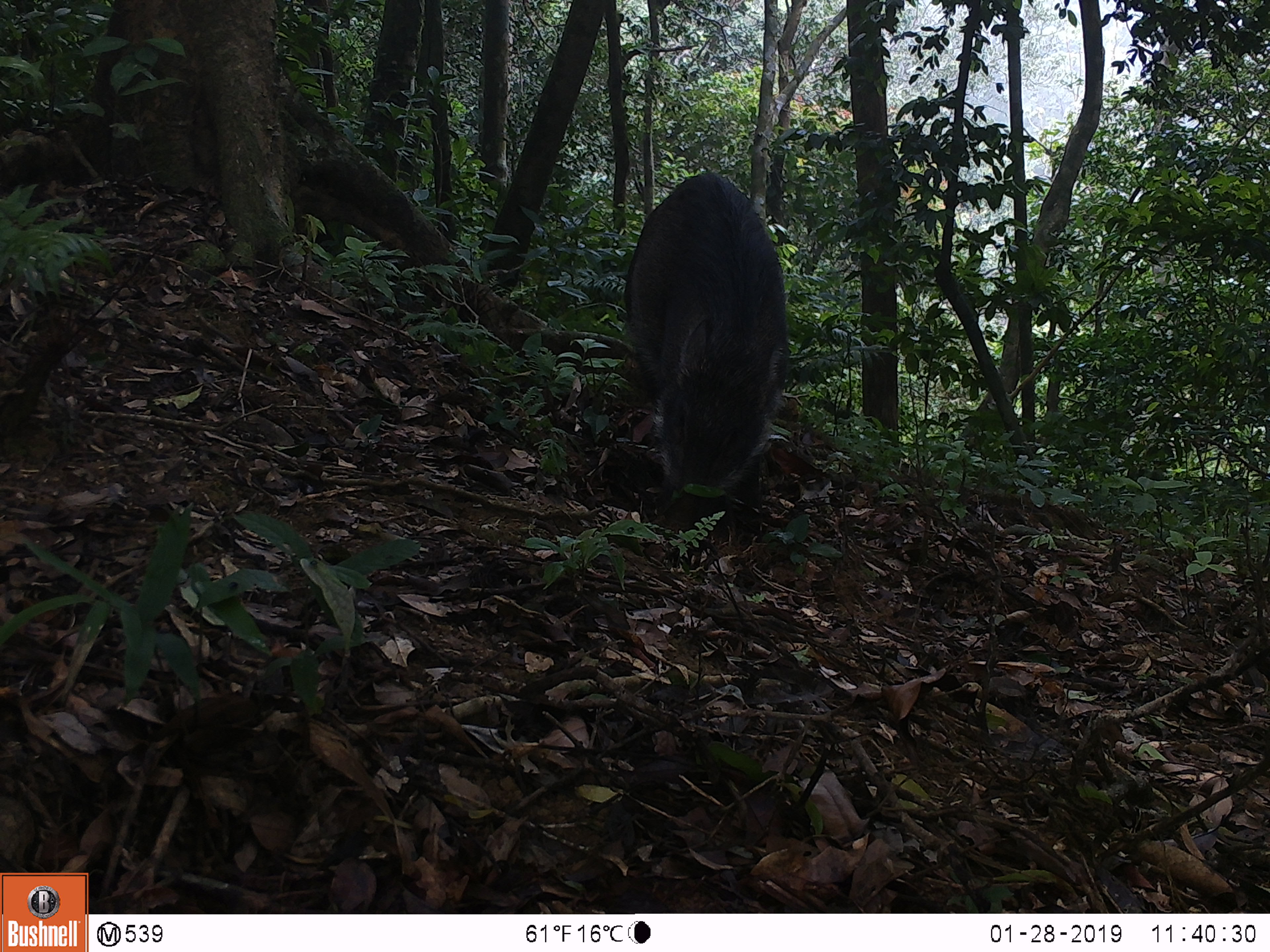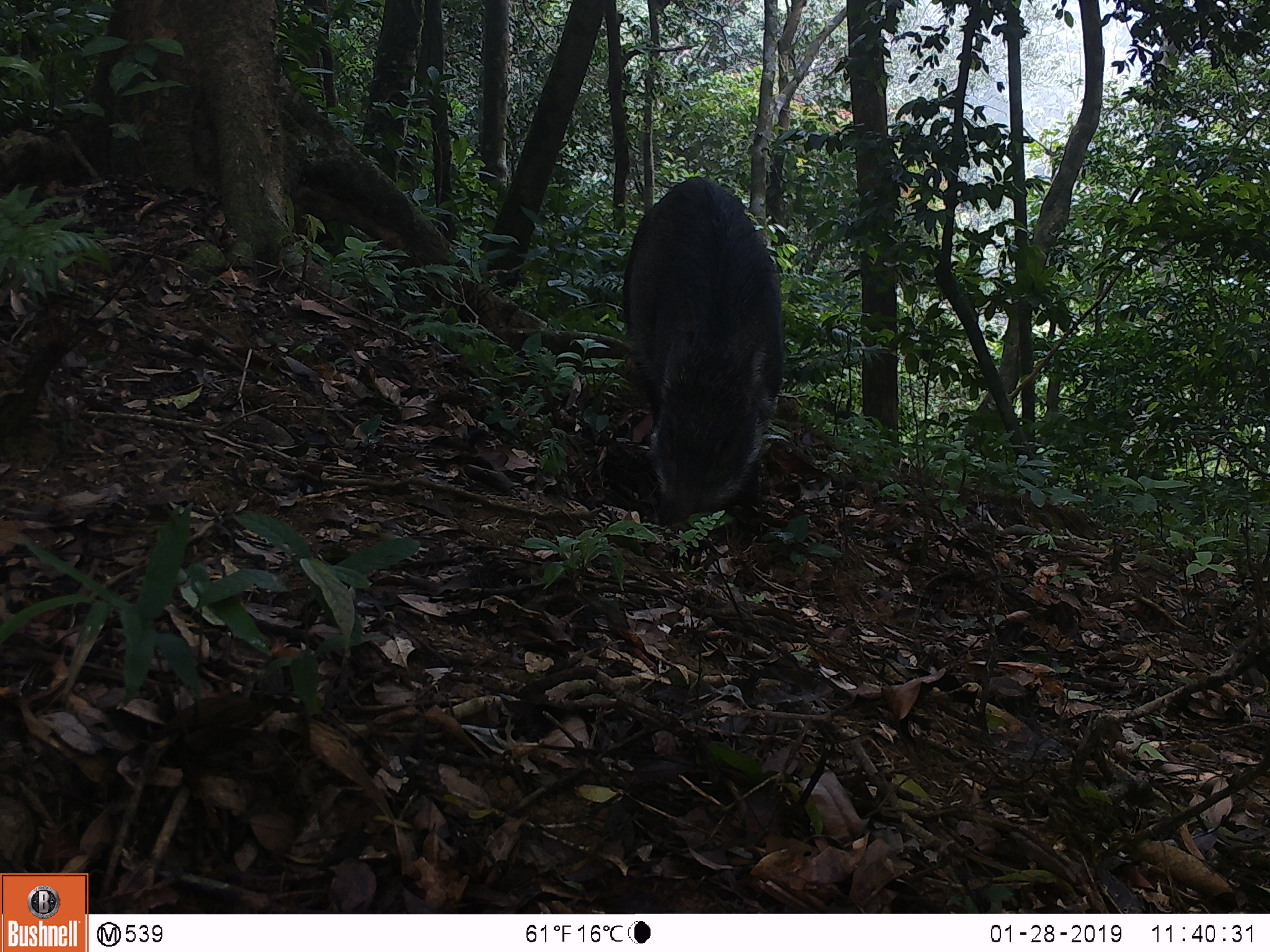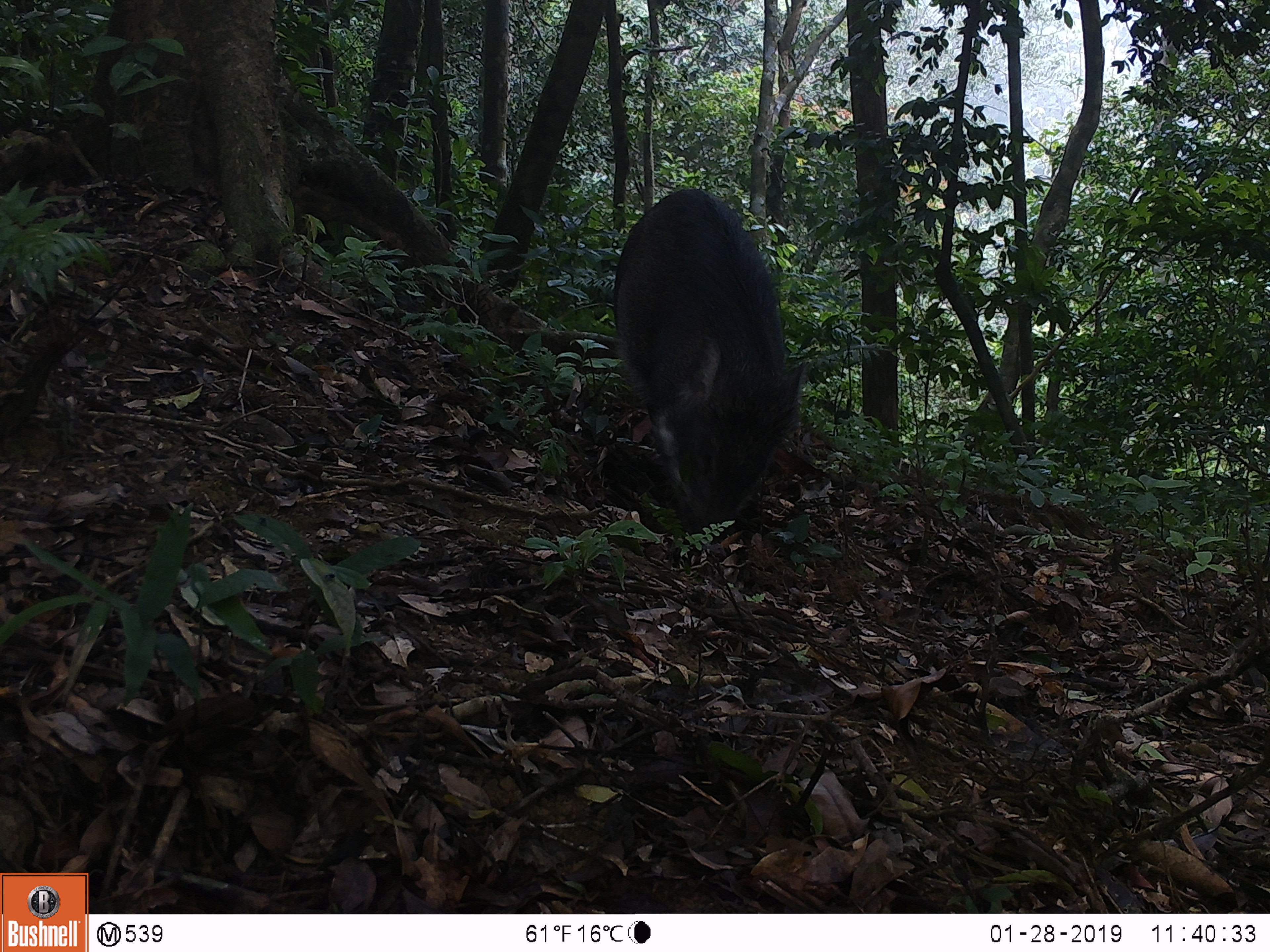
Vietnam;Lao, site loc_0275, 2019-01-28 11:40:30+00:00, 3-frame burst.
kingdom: Animalia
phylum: Chordata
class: Mammalia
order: Artiodactyla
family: Suidae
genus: Sus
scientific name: Sus scrofa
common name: eurasian wild pig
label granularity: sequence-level